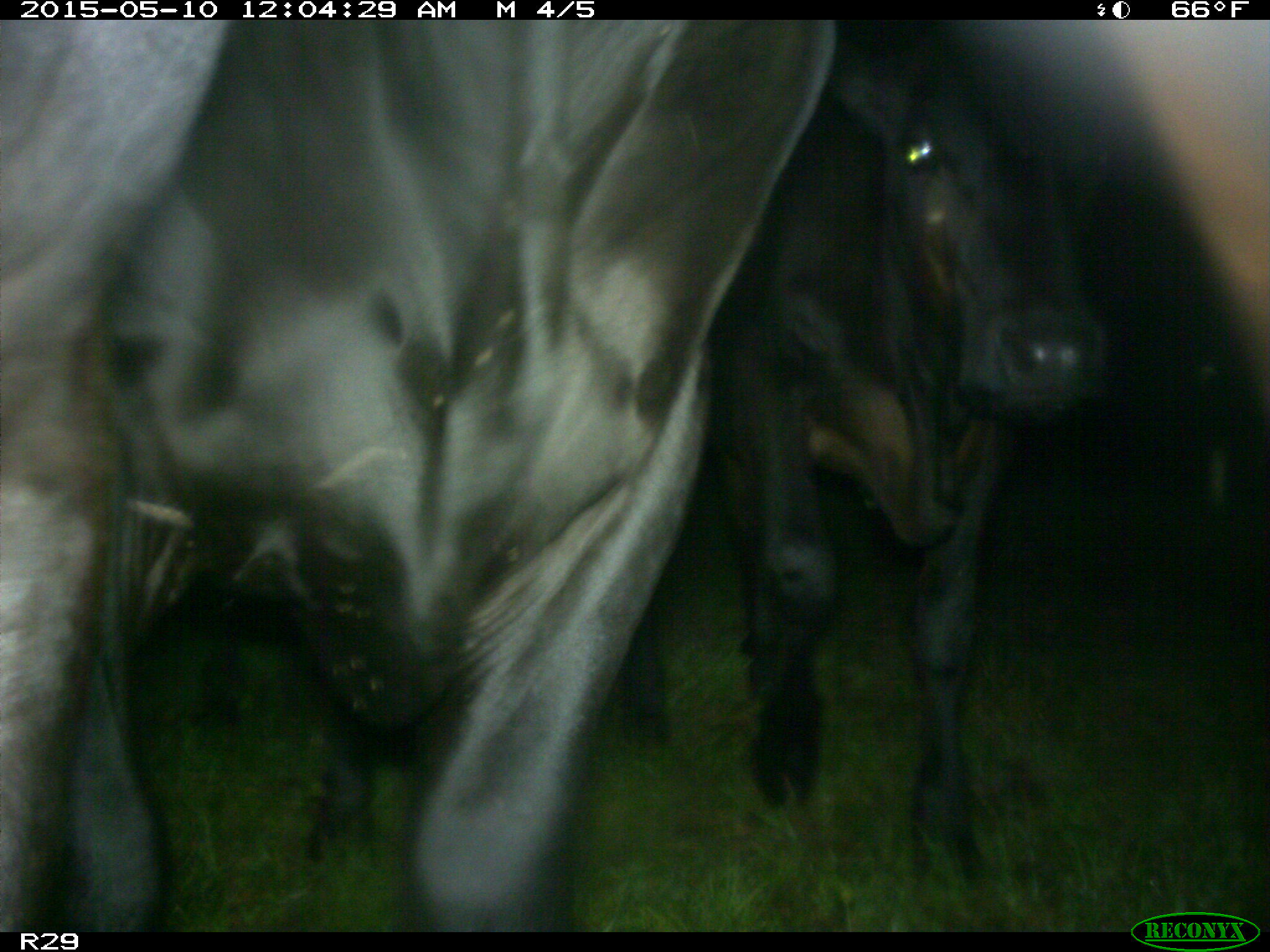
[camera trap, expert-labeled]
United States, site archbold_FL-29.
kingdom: Animalia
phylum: Chordata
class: Mammalia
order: Artiodactyla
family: Bovidae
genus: Bos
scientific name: Bos taurus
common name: domestic cow